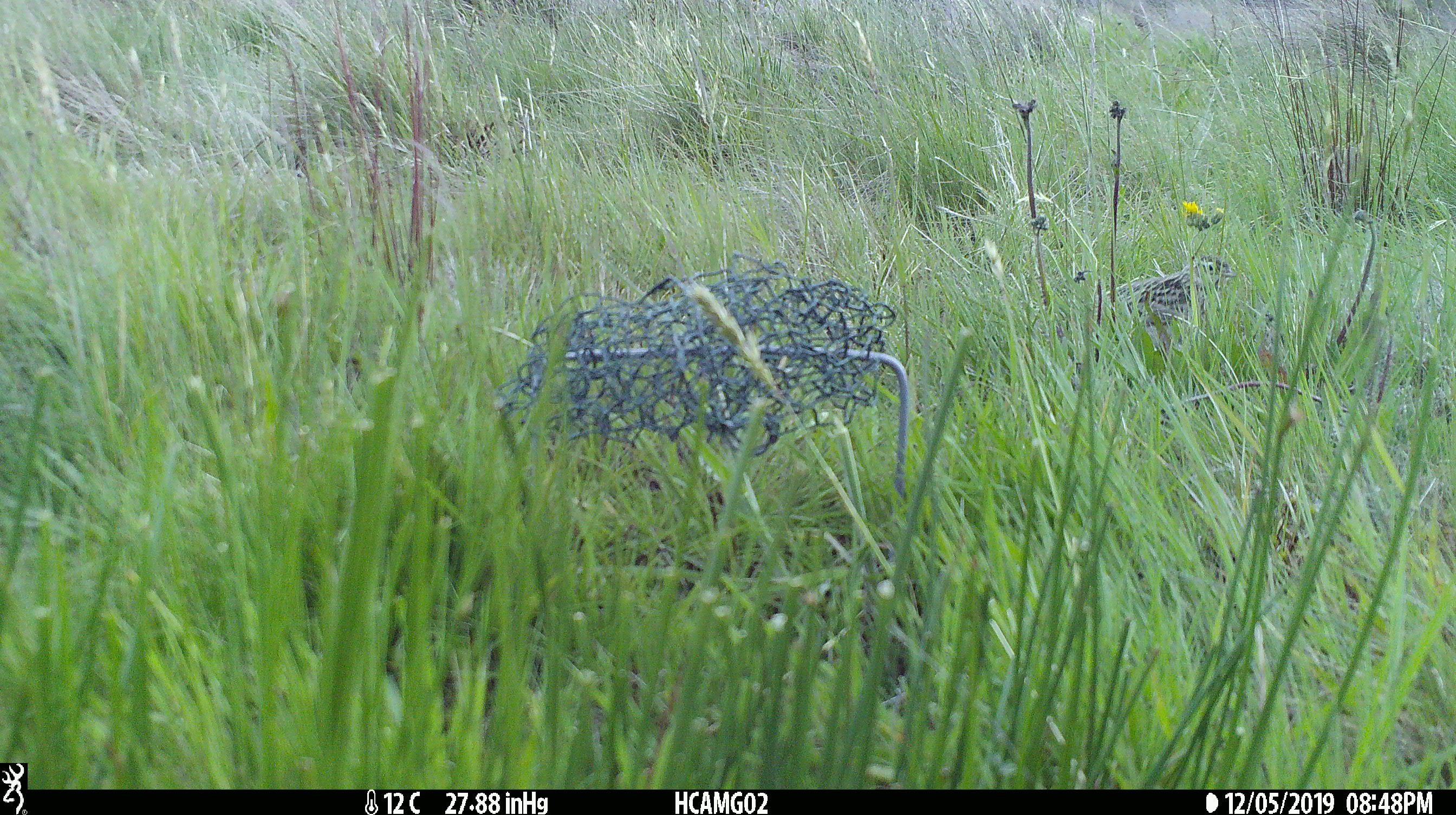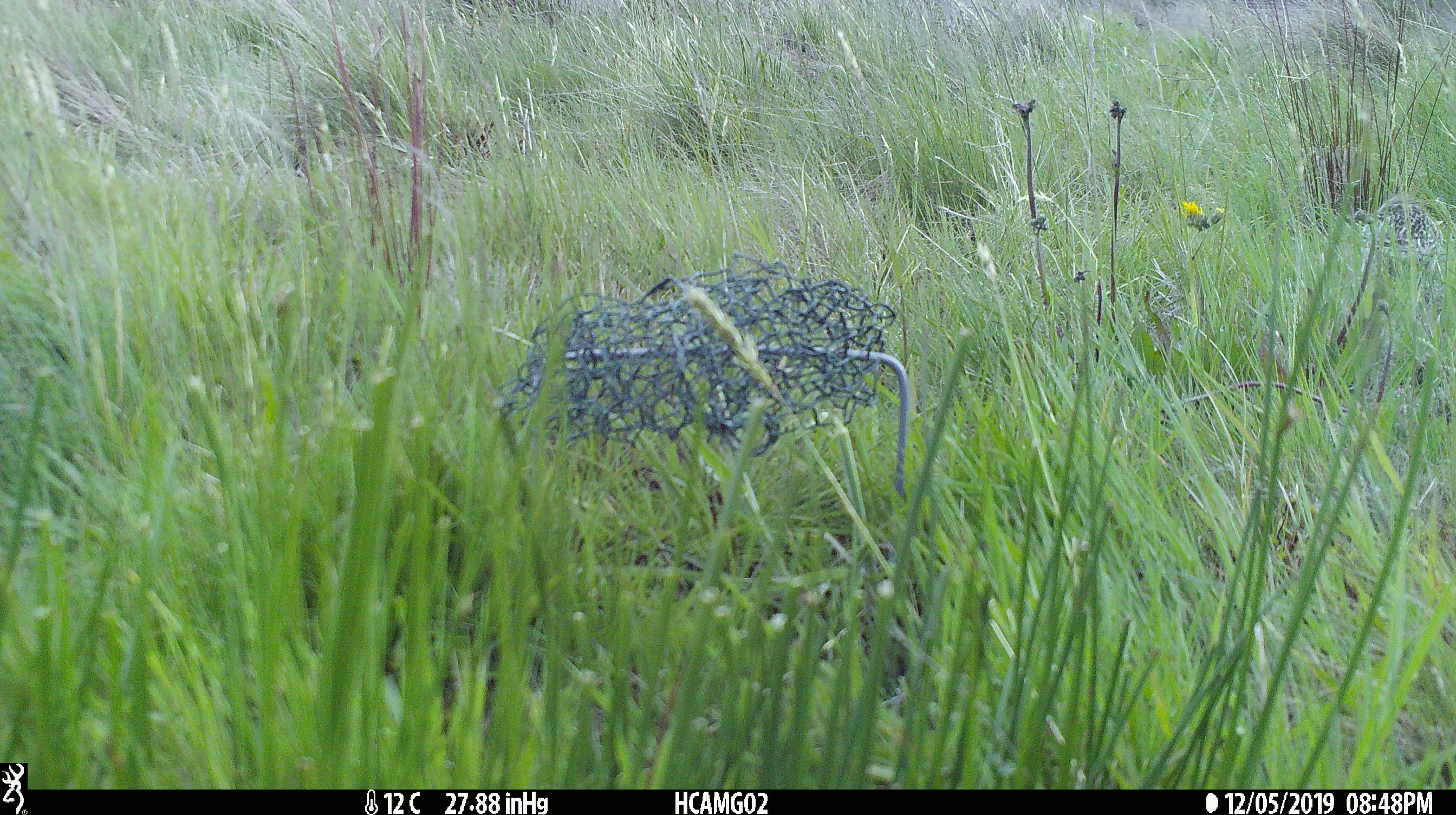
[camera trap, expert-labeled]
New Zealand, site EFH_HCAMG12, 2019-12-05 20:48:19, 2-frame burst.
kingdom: Animalia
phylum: Chordata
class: Aves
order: Passeriformes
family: Motacillidae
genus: Anthus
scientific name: Anthus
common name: pipit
Pipit (Anthus).